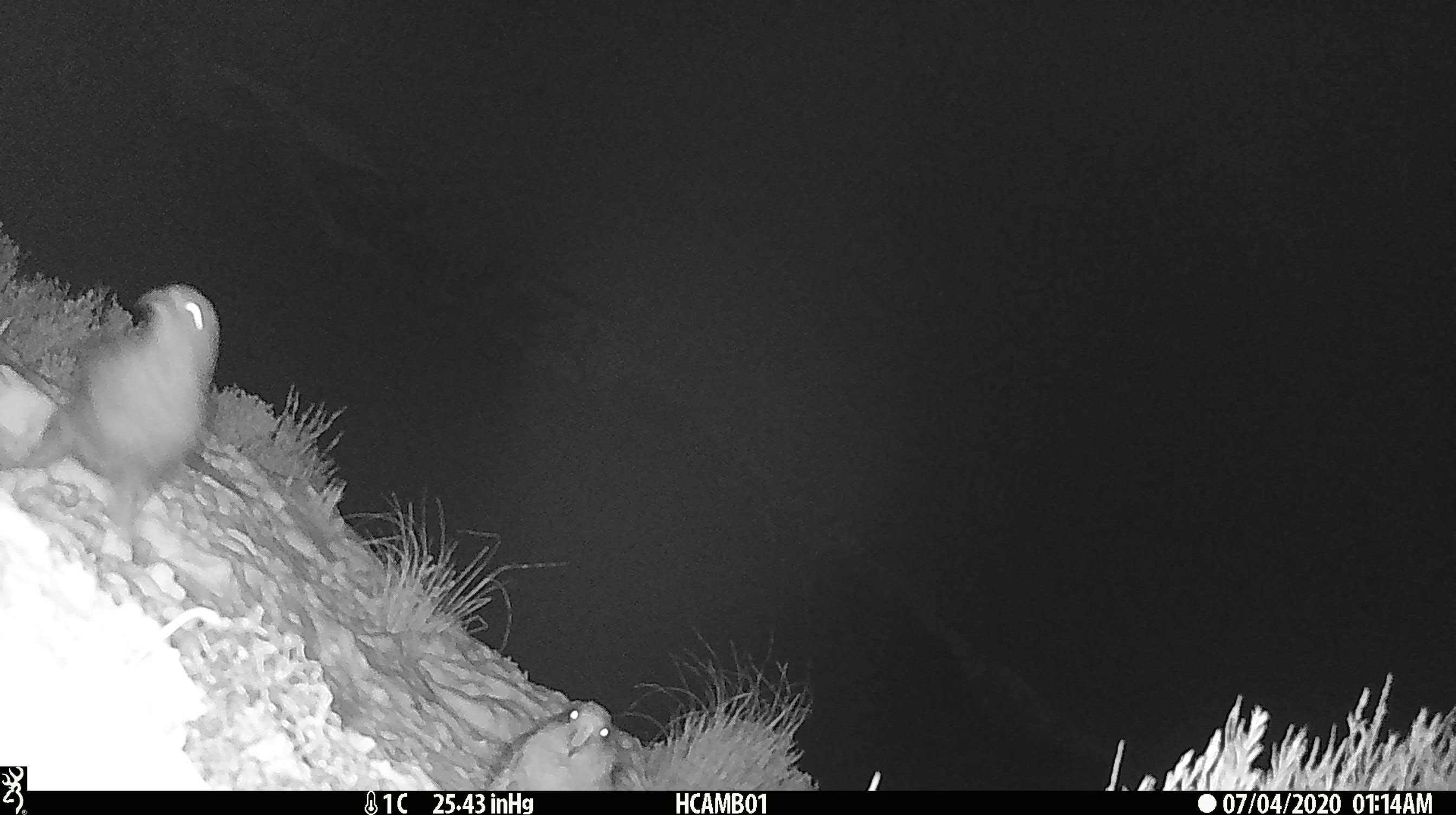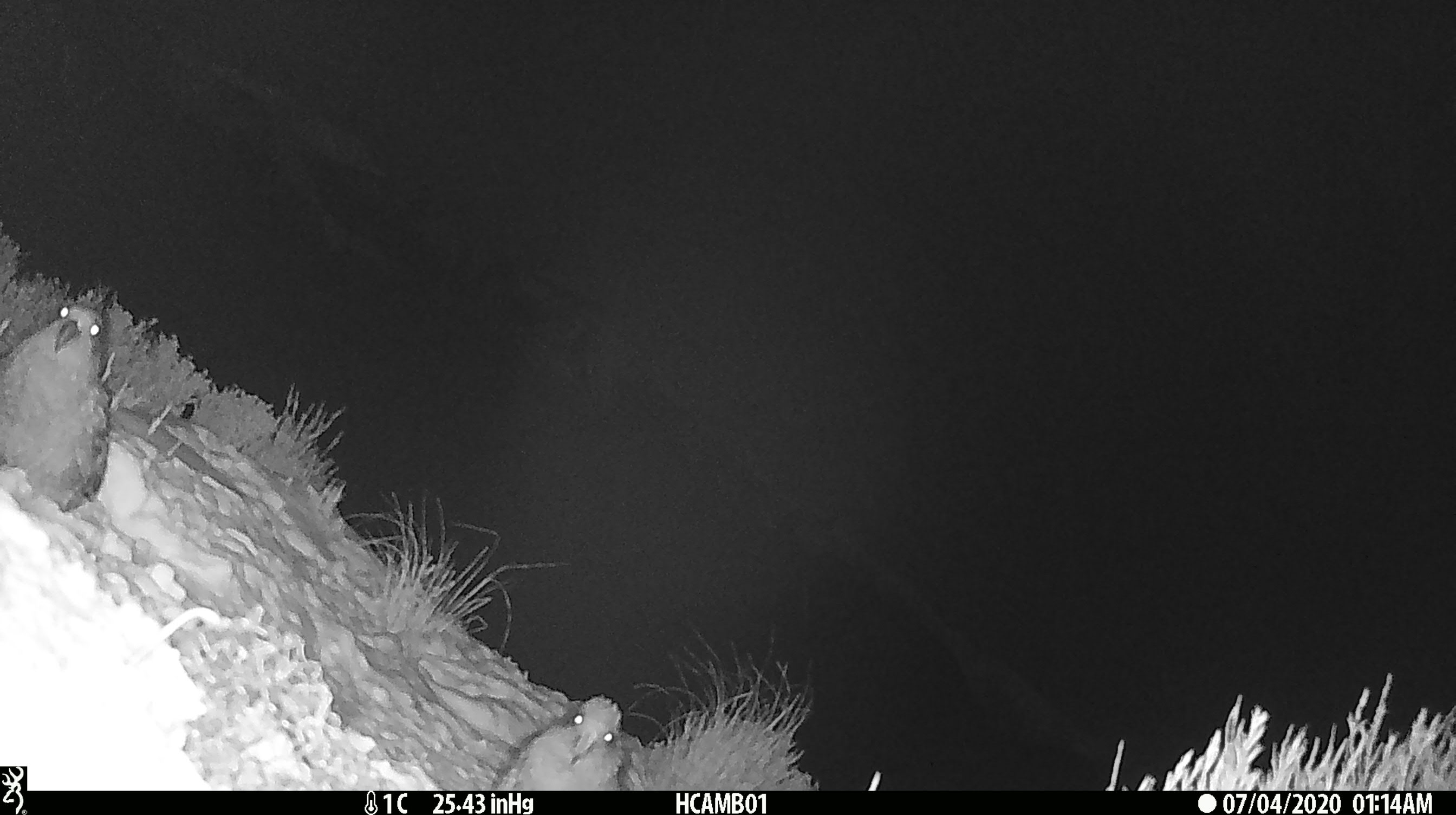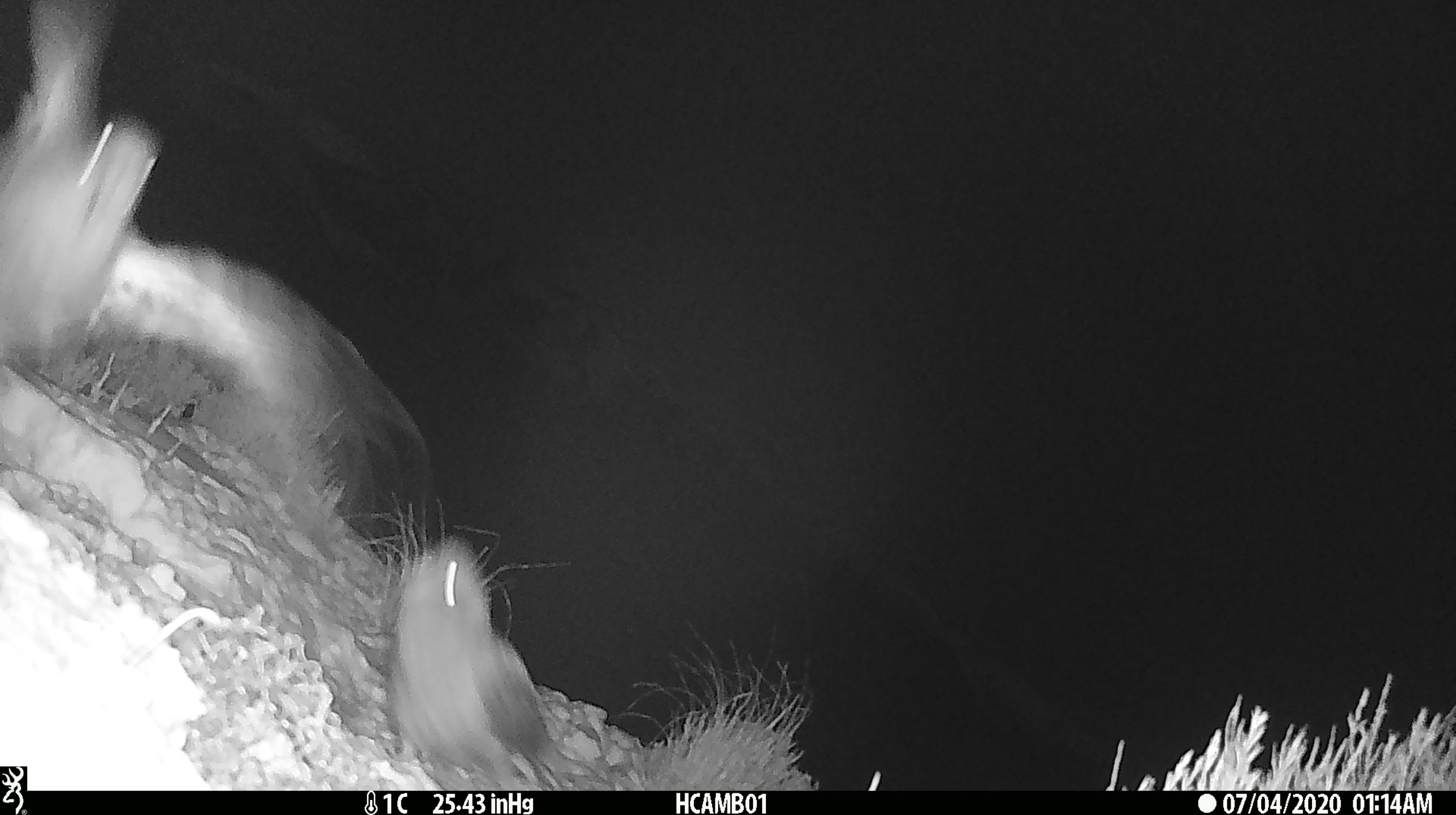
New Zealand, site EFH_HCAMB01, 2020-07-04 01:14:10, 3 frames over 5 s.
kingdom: Animalia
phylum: Chordata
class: Aves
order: Psittaciformes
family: Strigopidae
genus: Nestor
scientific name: Nestor notabilis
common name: kea